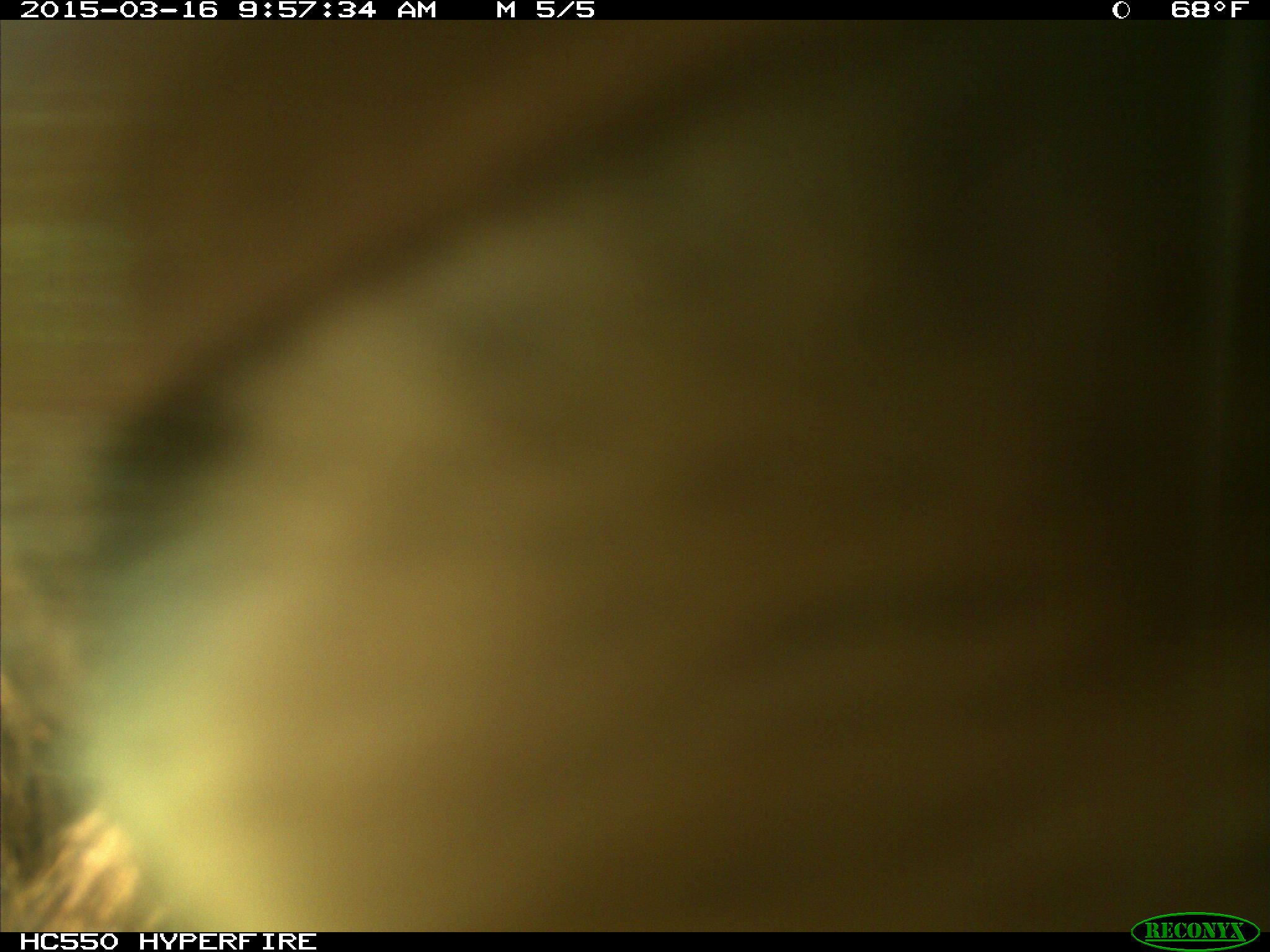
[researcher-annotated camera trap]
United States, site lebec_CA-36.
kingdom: Animalia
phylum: Chordata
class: Mammalia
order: Artiodactyla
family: Cervidae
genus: Cervus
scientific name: Cervus canadensis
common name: elk